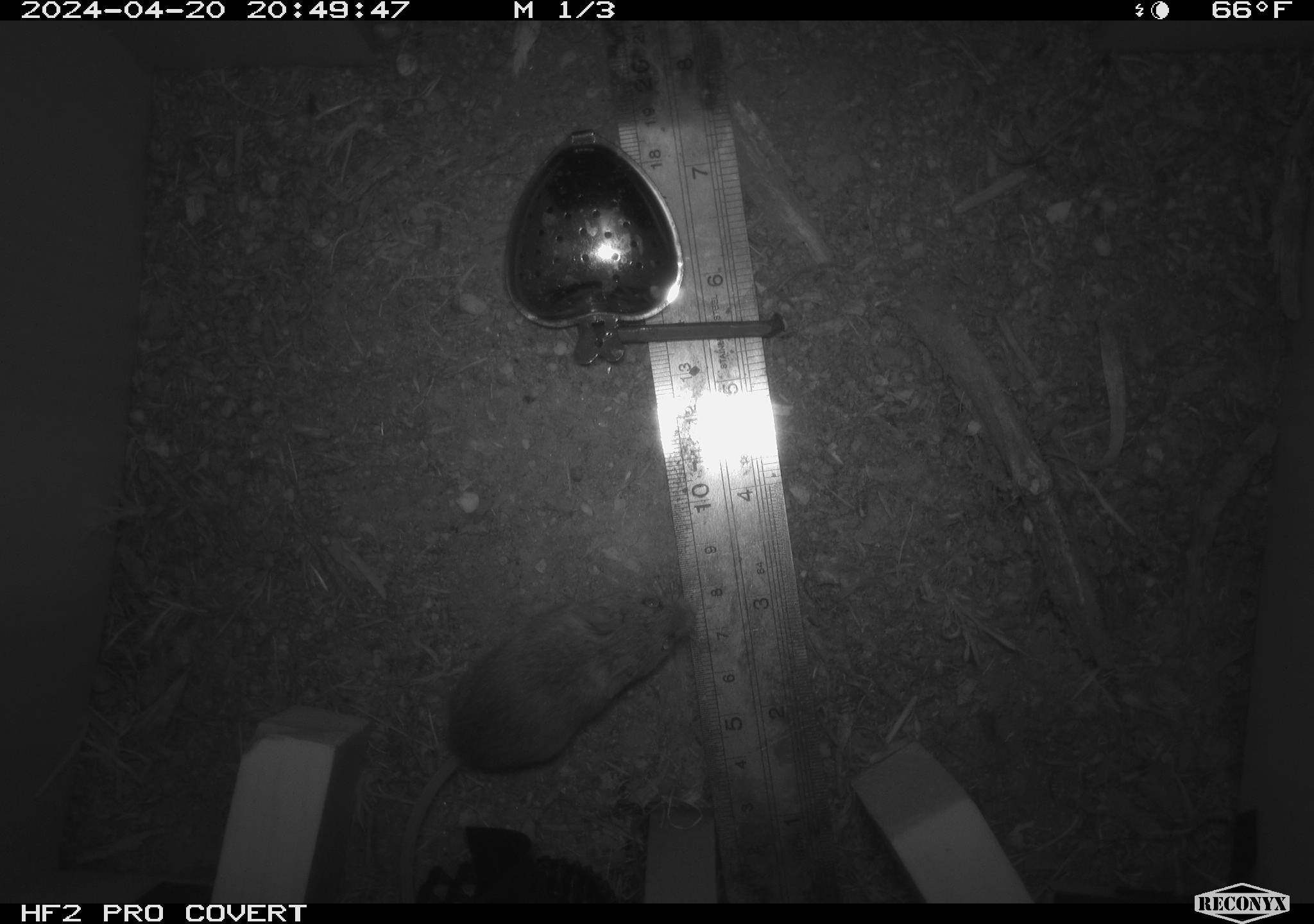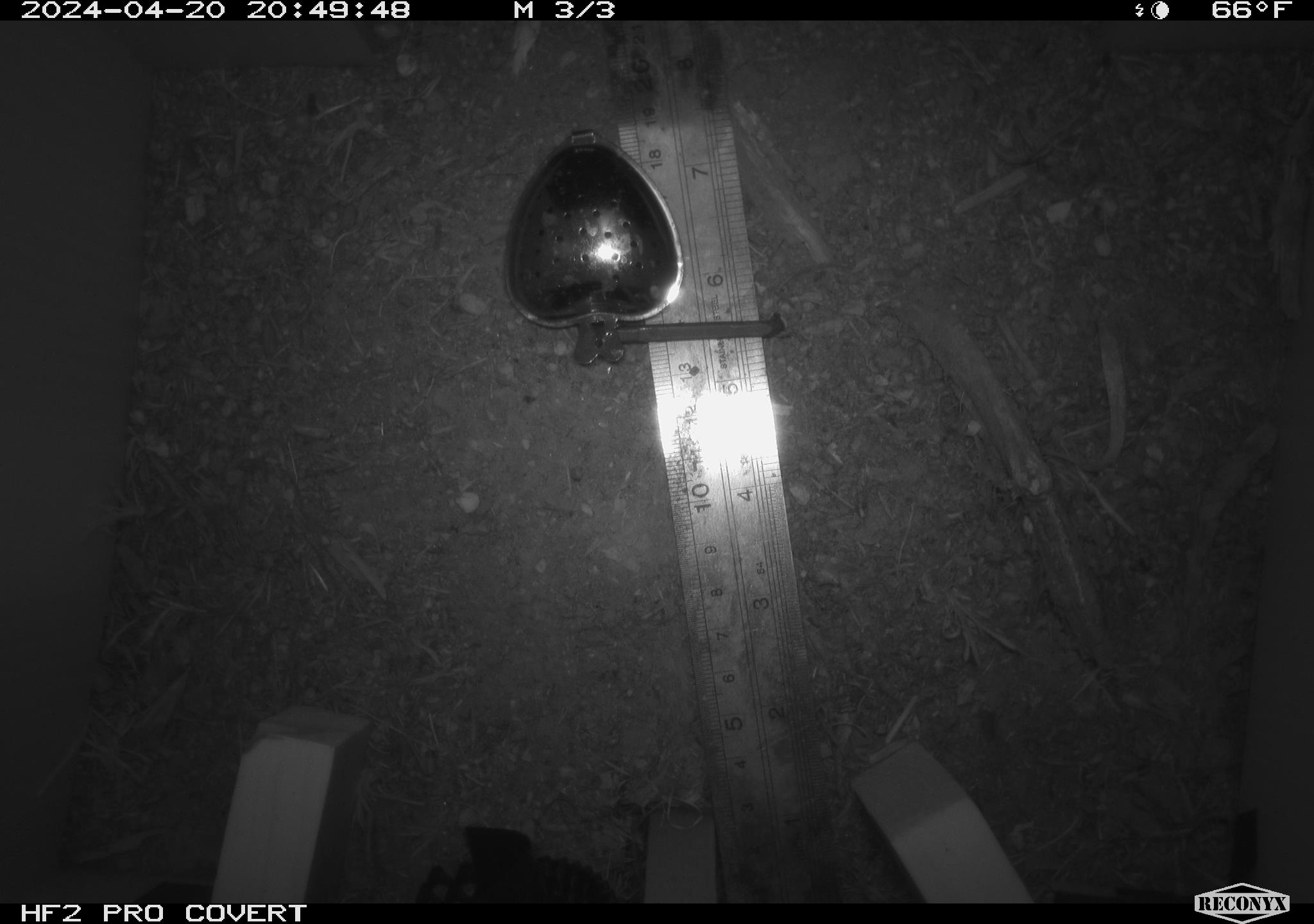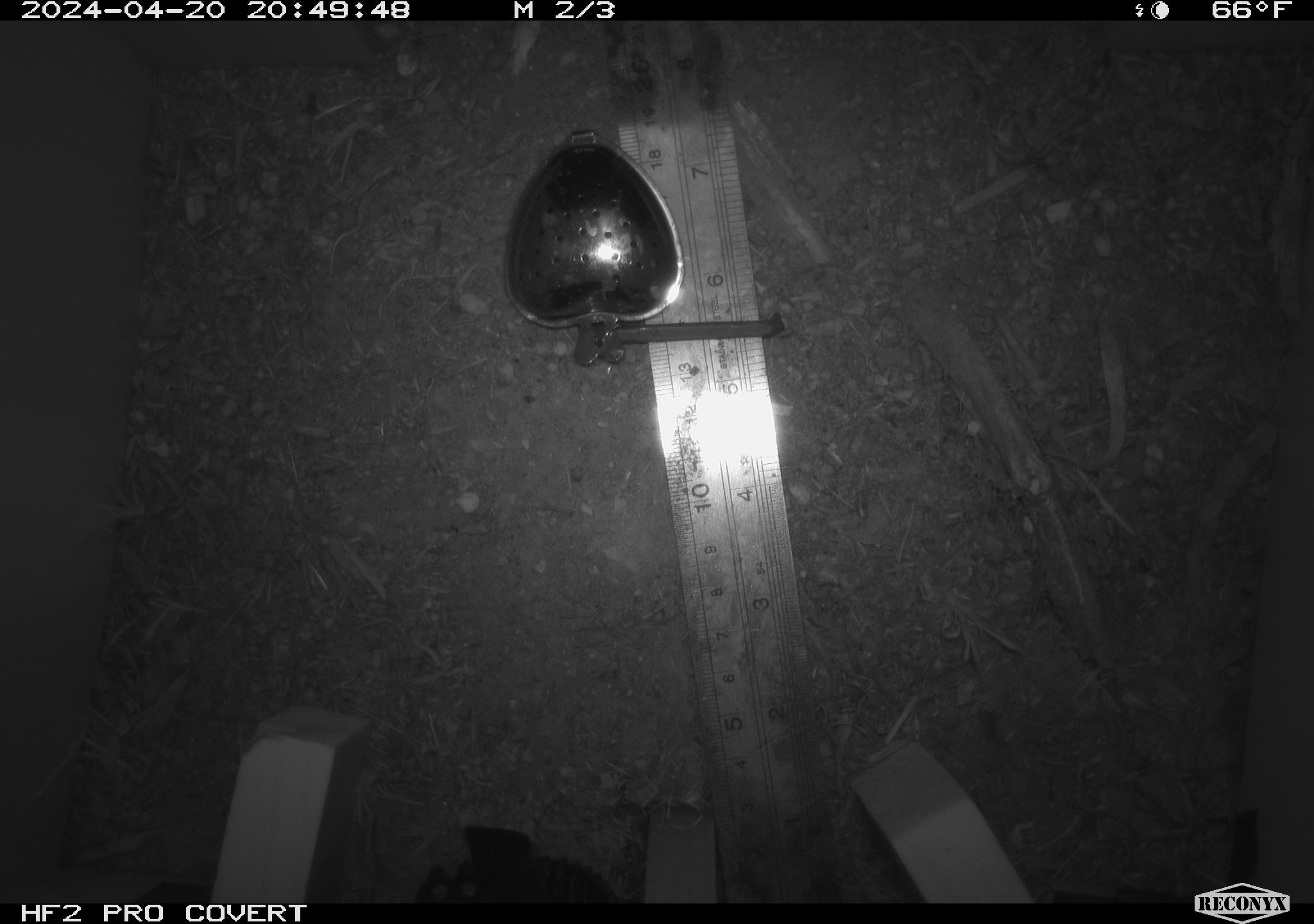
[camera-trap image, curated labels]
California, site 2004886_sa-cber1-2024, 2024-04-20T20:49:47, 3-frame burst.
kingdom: Animalia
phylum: Chordata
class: Mammalia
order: Rodentia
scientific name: Rodentia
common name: mouse species